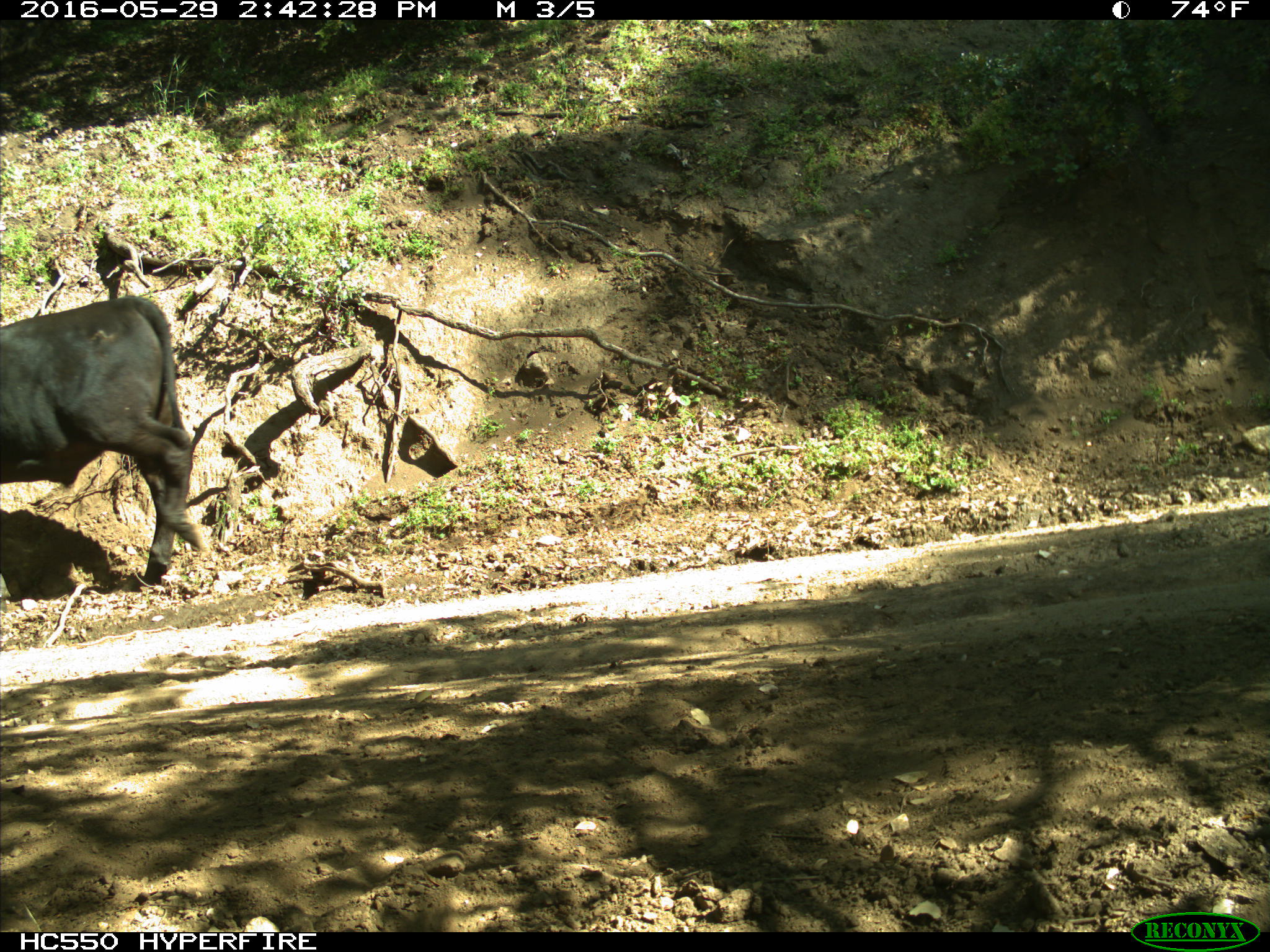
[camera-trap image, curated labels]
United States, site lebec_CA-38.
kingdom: Animalia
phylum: Chordata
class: Mammalia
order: Artiodactyla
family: Bovidae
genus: Bos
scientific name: Bos taurus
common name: domestic cow